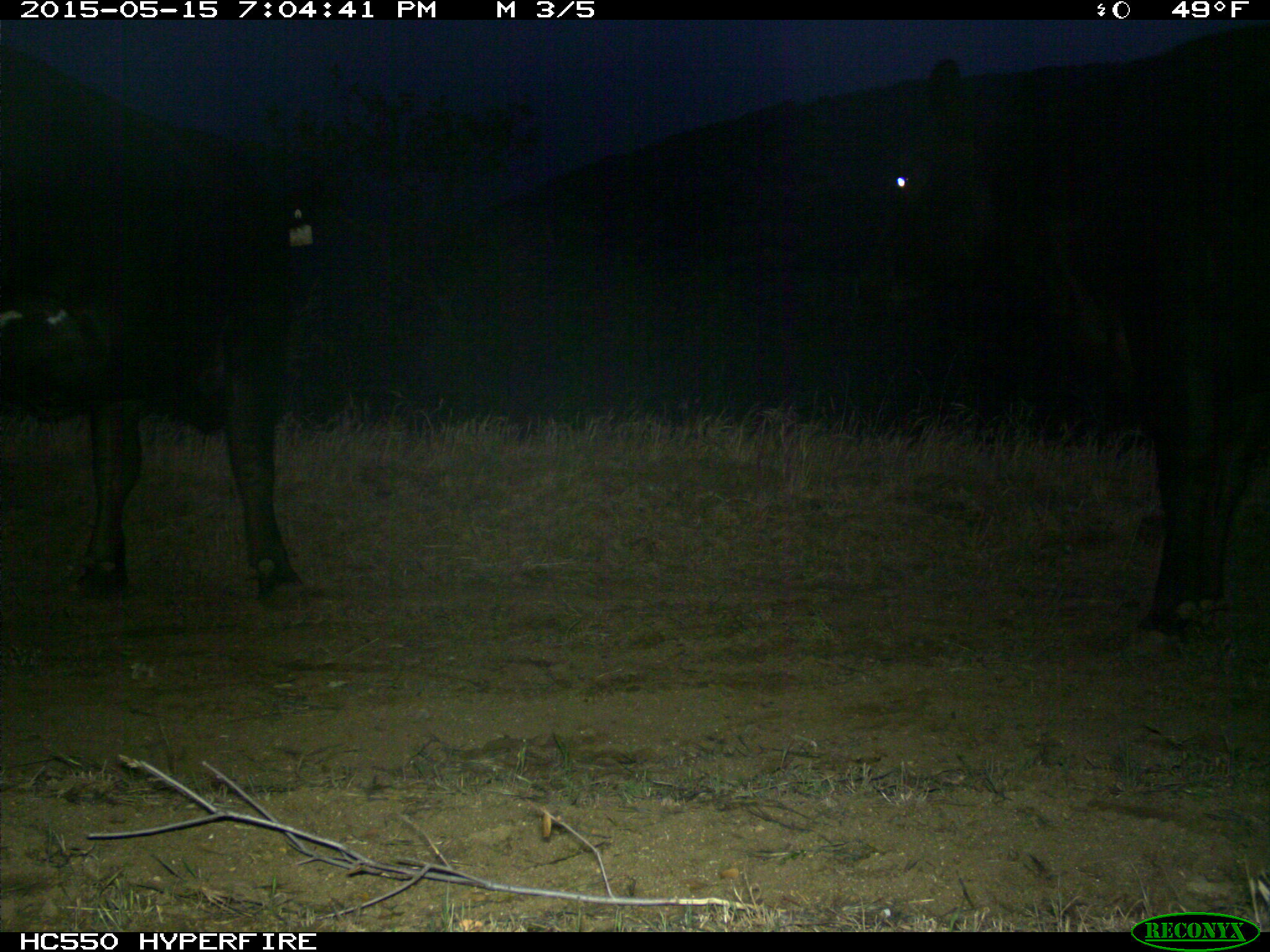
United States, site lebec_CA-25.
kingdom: Animalia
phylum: Chordata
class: Mammalia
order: Artiodactyla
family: Bovidae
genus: Bos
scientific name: Bos taurus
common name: domestic cow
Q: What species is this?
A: Bos taurus (domestic cow).